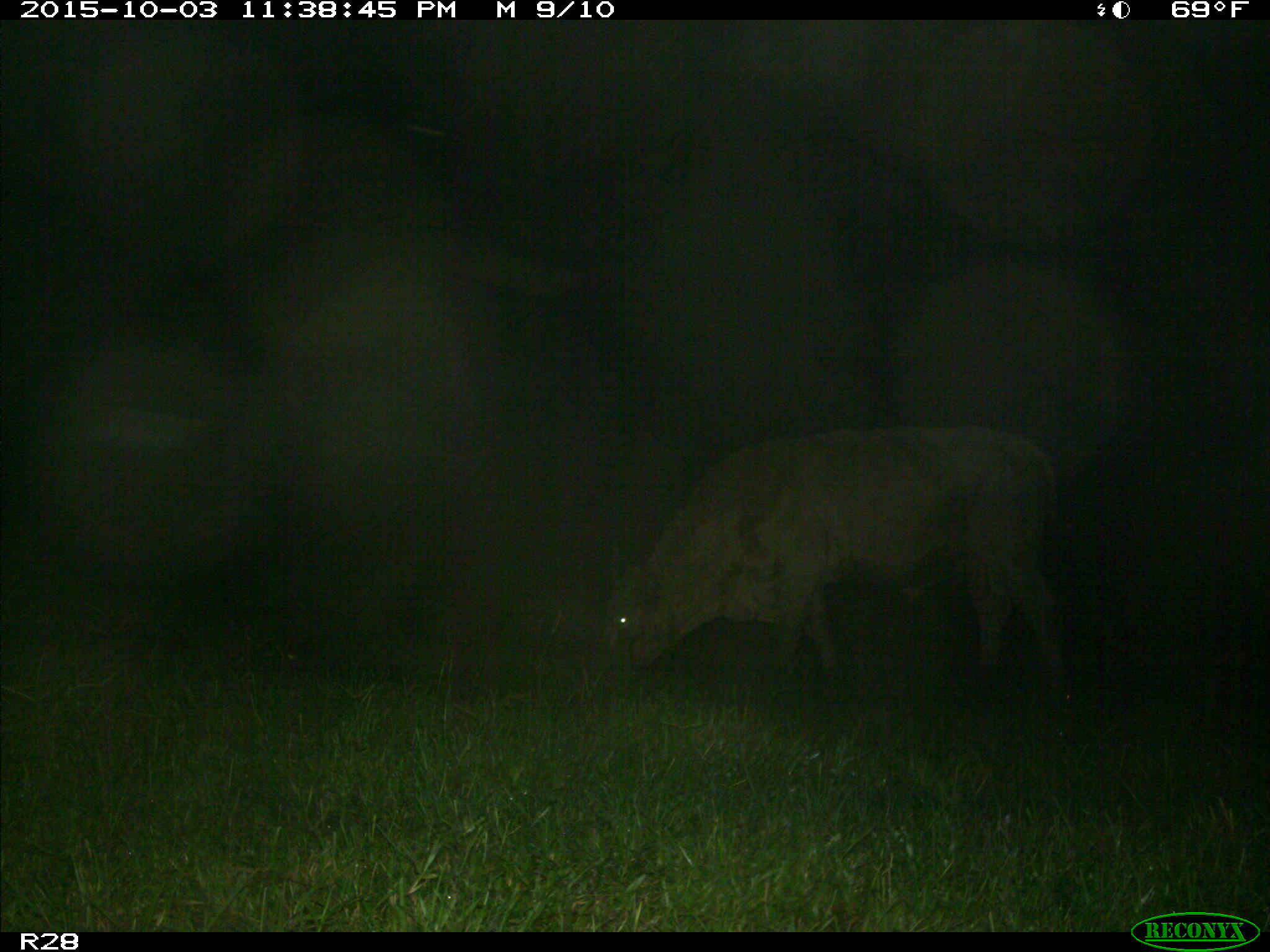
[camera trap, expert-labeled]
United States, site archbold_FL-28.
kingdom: Animalia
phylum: Chordata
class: Mammalia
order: Artiodactyla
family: Bovidae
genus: Bos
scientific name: Bos taurus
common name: domestic cow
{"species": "Bos taurus (domestic cow)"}